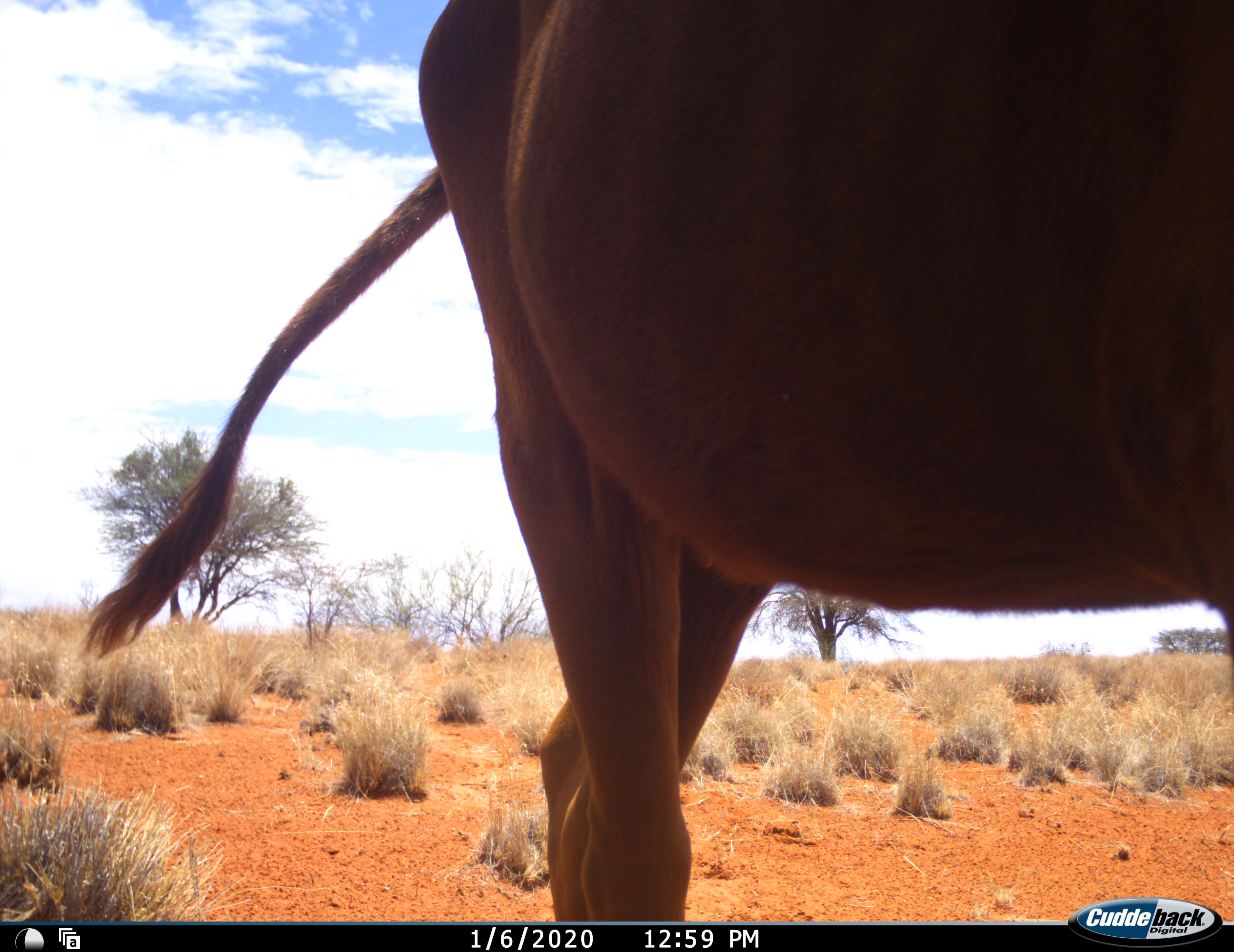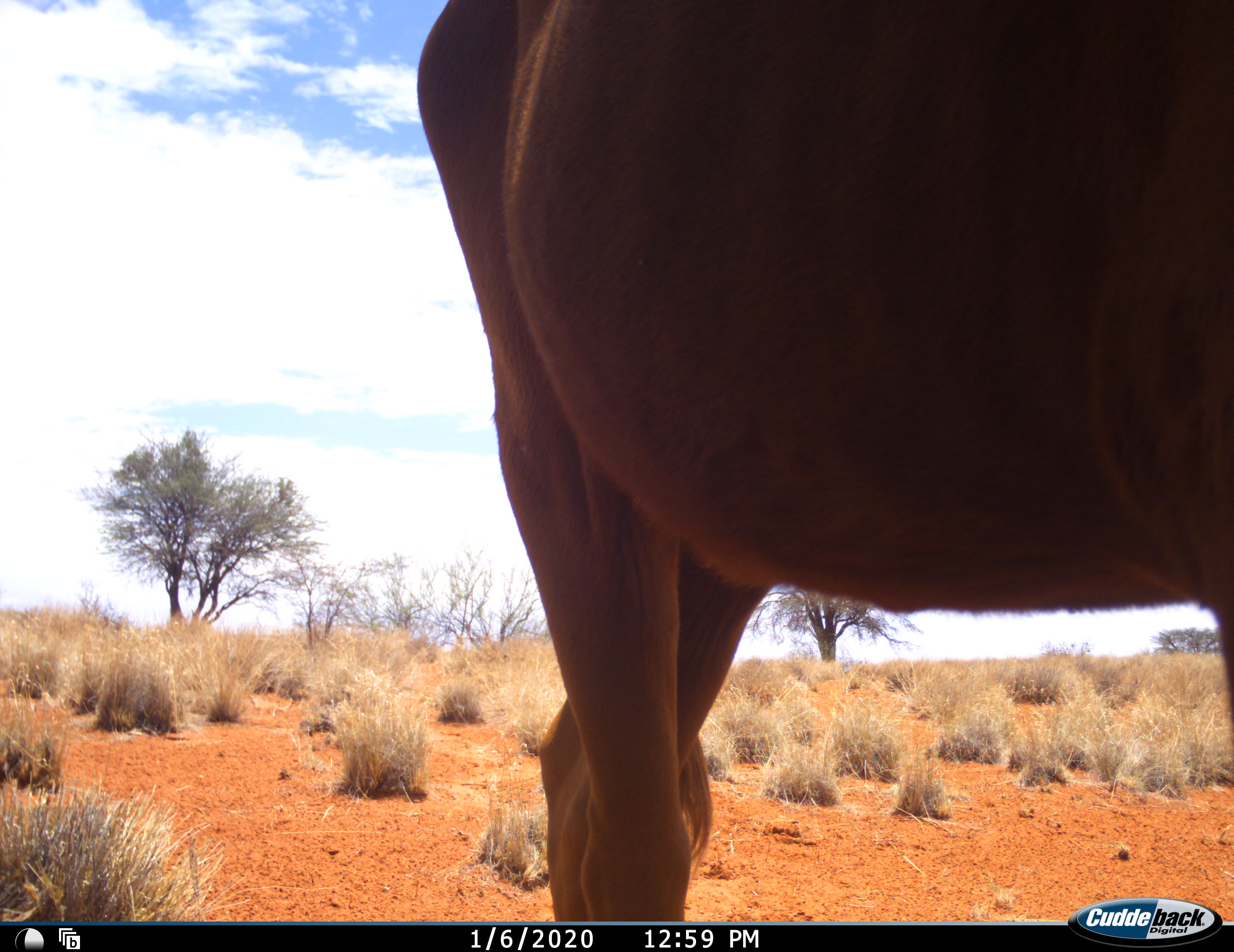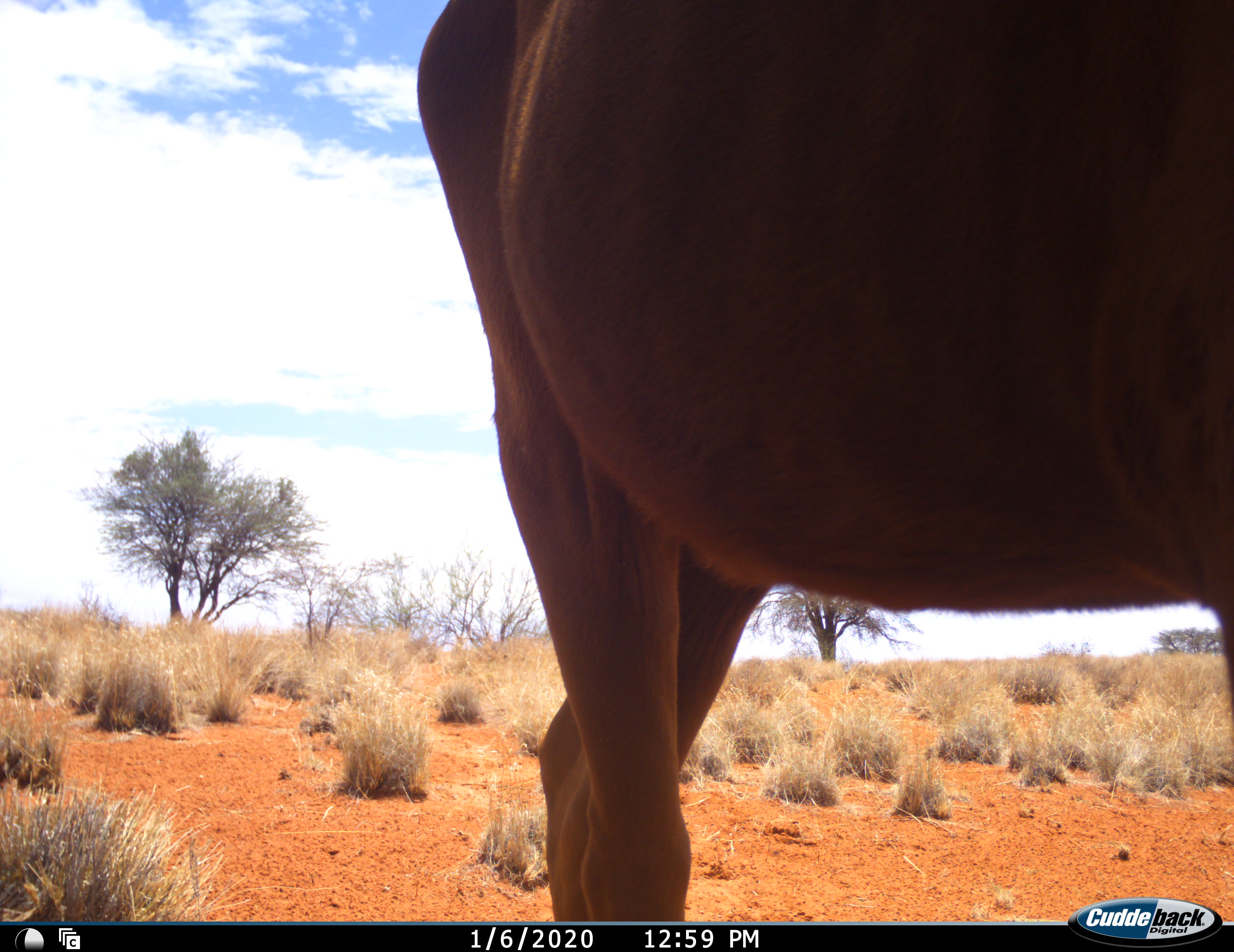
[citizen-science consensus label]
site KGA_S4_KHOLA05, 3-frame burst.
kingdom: Animalia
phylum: Chordata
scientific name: Vertebrata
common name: domestic animal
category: domesticanimal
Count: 1.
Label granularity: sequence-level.